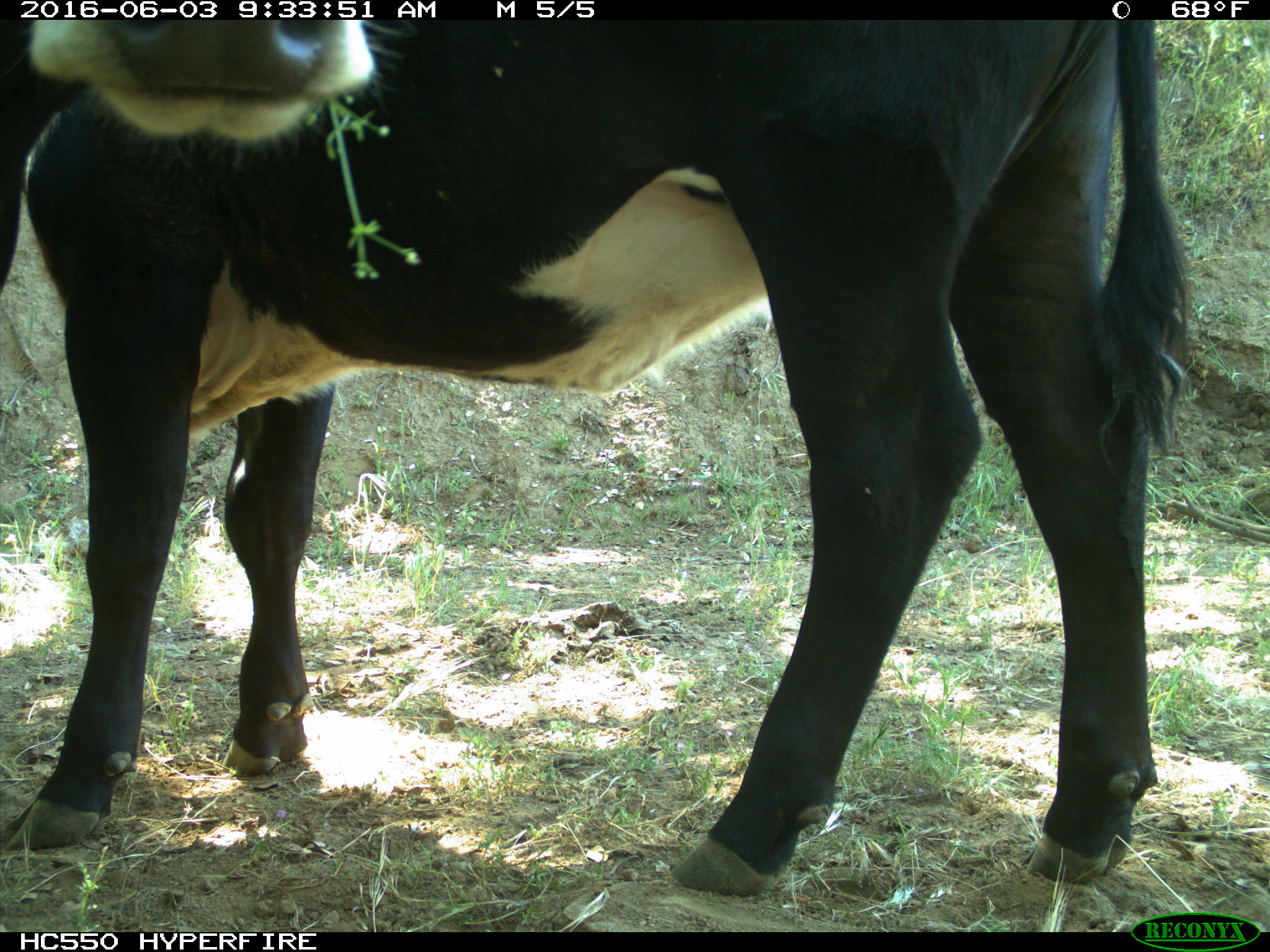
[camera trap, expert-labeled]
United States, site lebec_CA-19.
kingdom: Animalia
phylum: Chordata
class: Mammalia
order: Artiodactyla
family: Bovidae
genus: Bos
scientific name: Bos taurus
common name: domestic cow